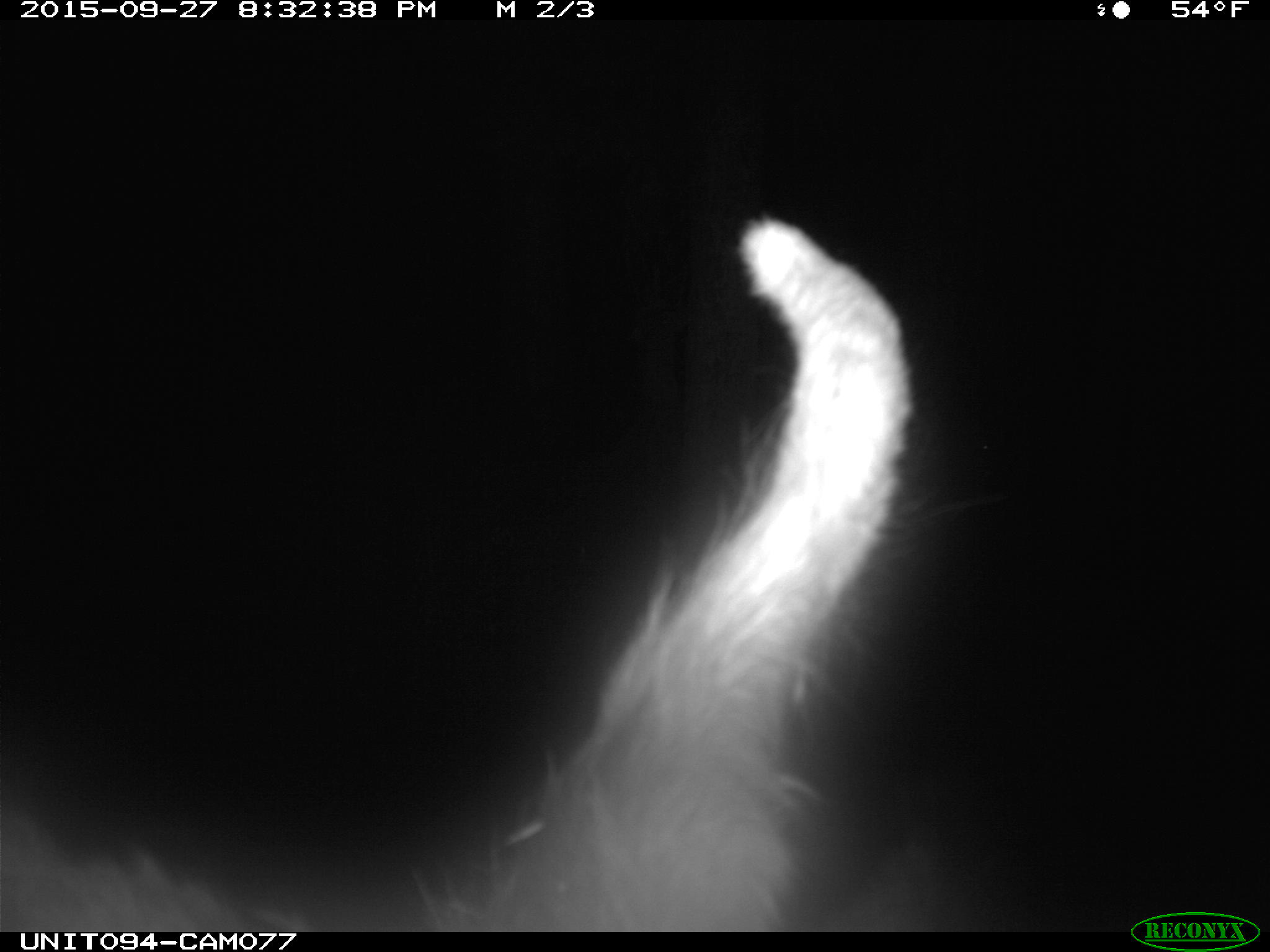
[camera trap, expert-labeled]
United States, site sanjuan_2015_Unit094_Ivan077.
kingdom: Animalia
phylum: Chordata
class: Mammalia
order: Artiodactyla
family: Cervidae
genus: Cervus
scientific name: Cervus elaphus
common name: red deer